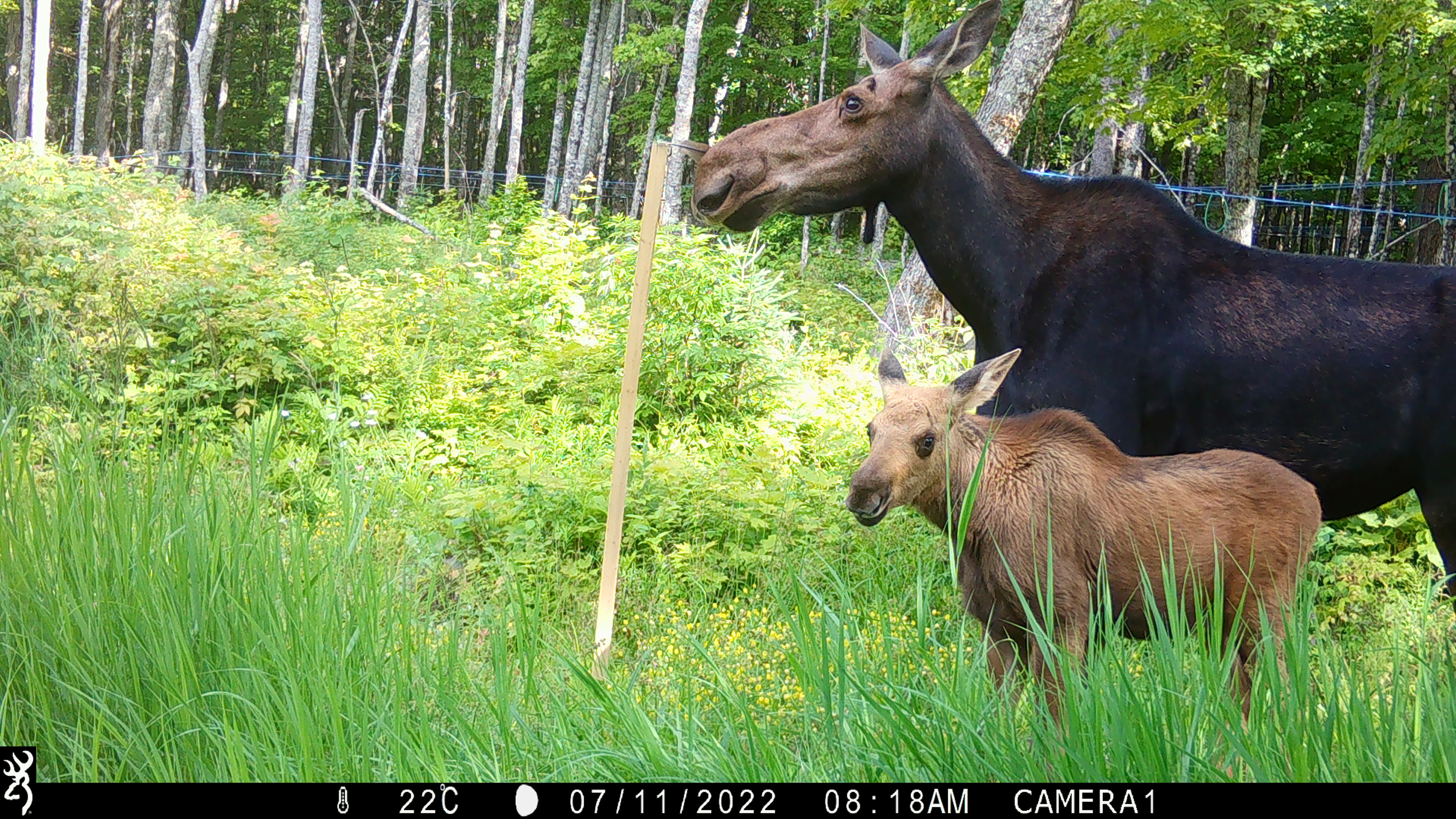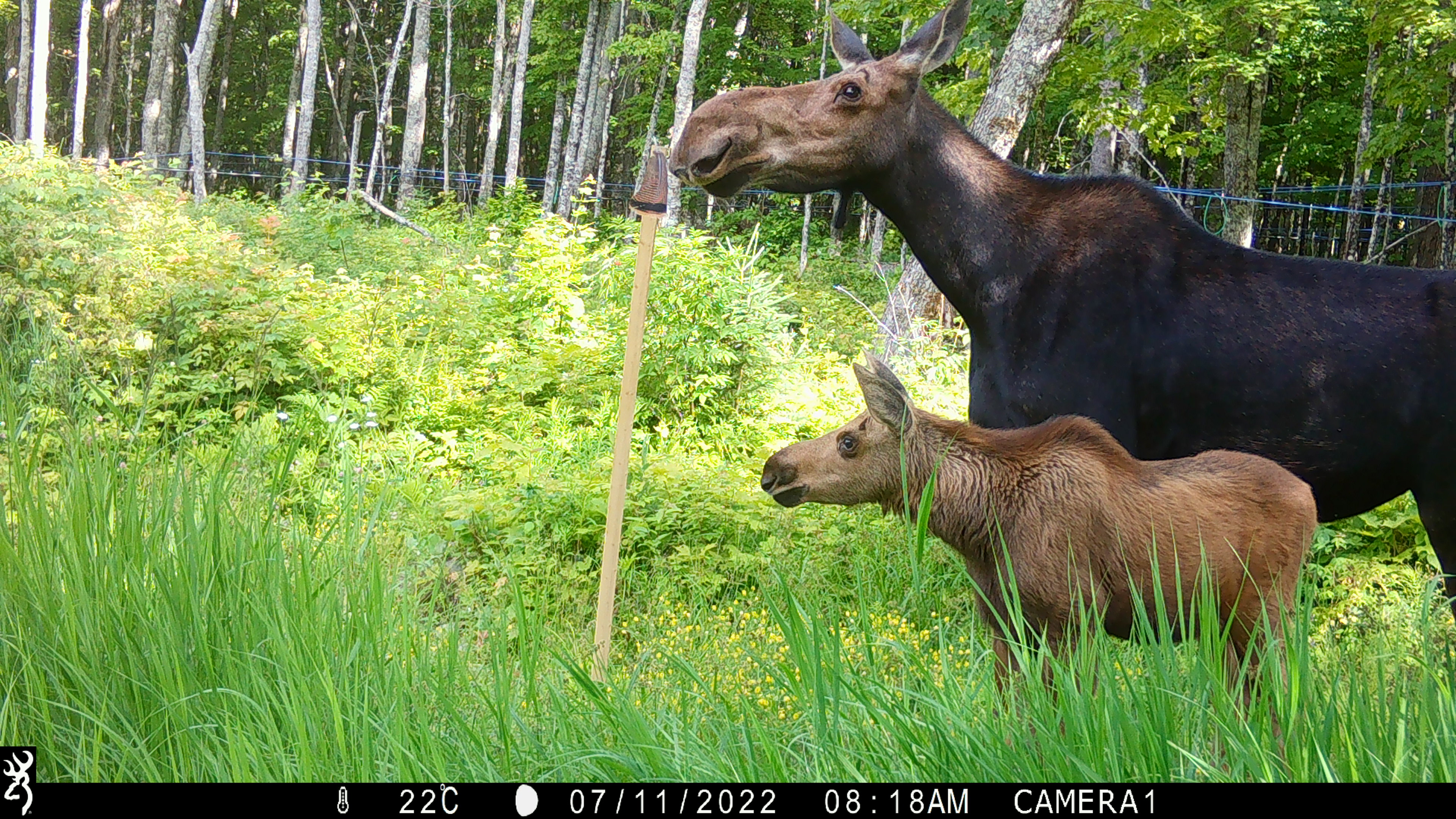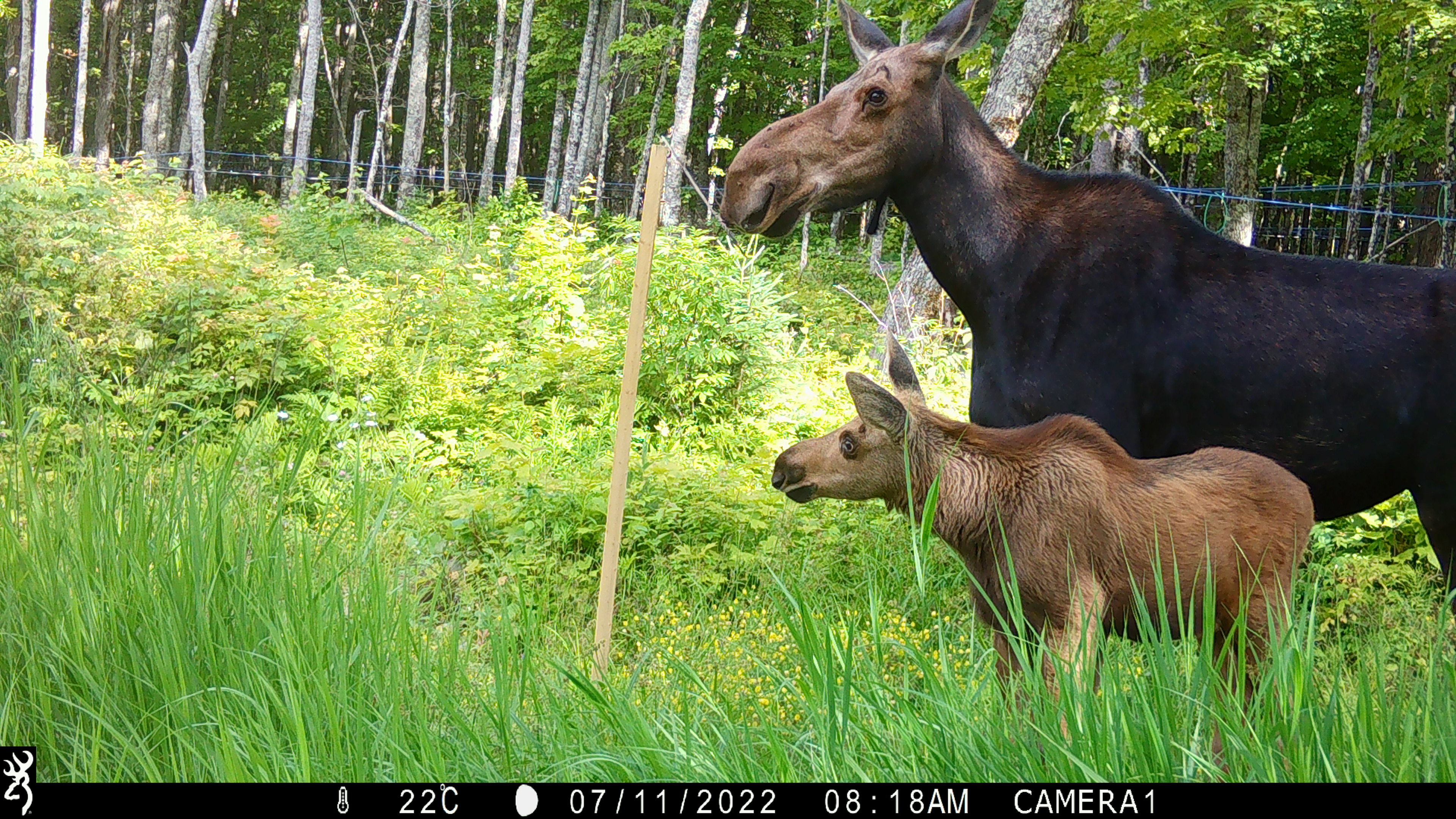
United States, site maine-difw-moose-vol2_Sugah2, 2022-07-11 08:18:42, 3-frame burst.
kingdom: Animalia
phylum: Chordata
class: Mammalia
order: Artiodactyla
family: Cervidae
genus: Alces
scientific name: Alces alces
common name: moose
Moose (Alces alces).